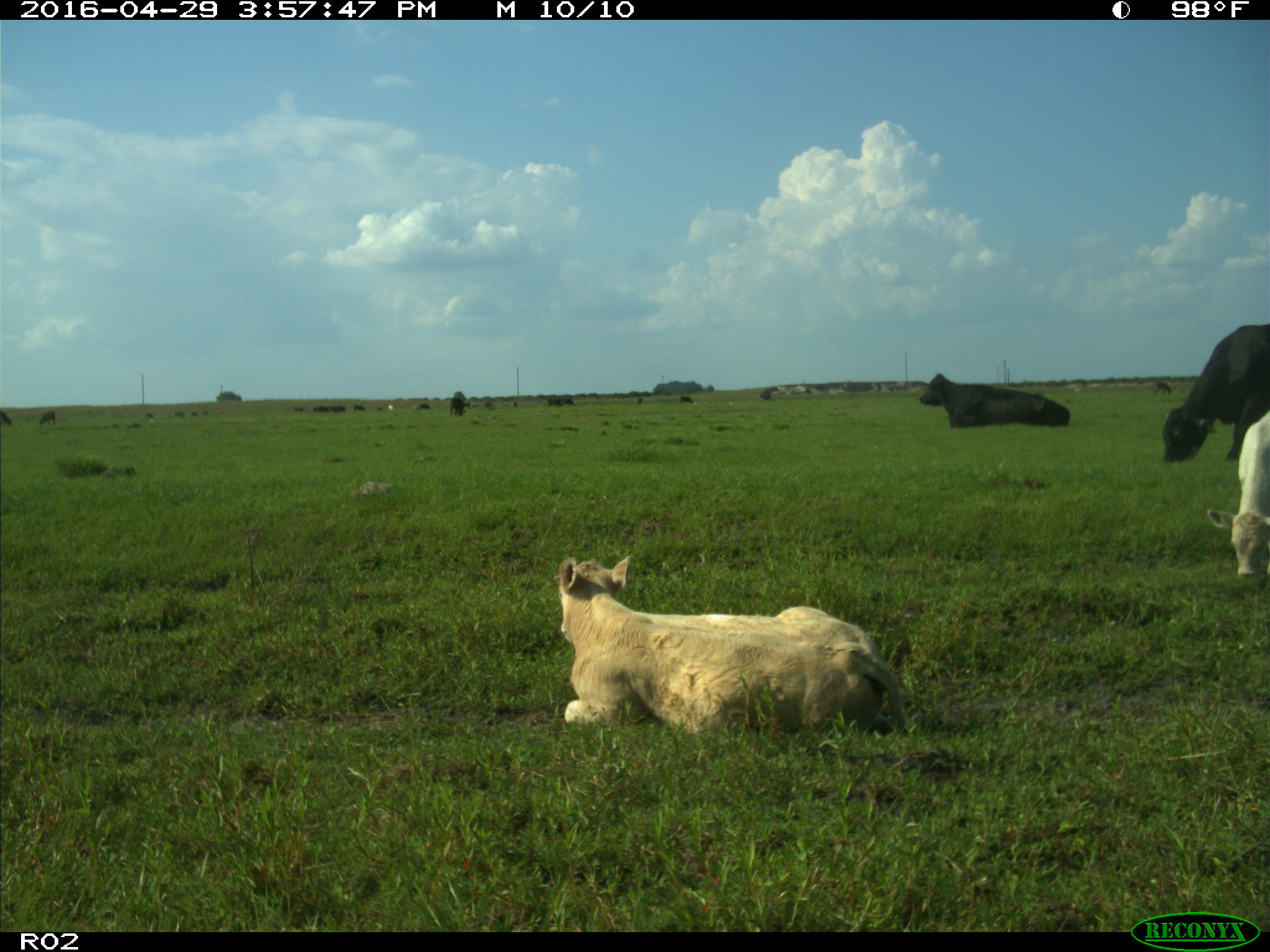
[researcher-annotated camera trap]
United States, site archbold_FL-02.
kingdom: Animalia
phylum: Chordata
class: Mammalia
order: Artiodactyla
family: Bovidae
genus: Bos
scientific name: Bos taurus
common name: domestic cow